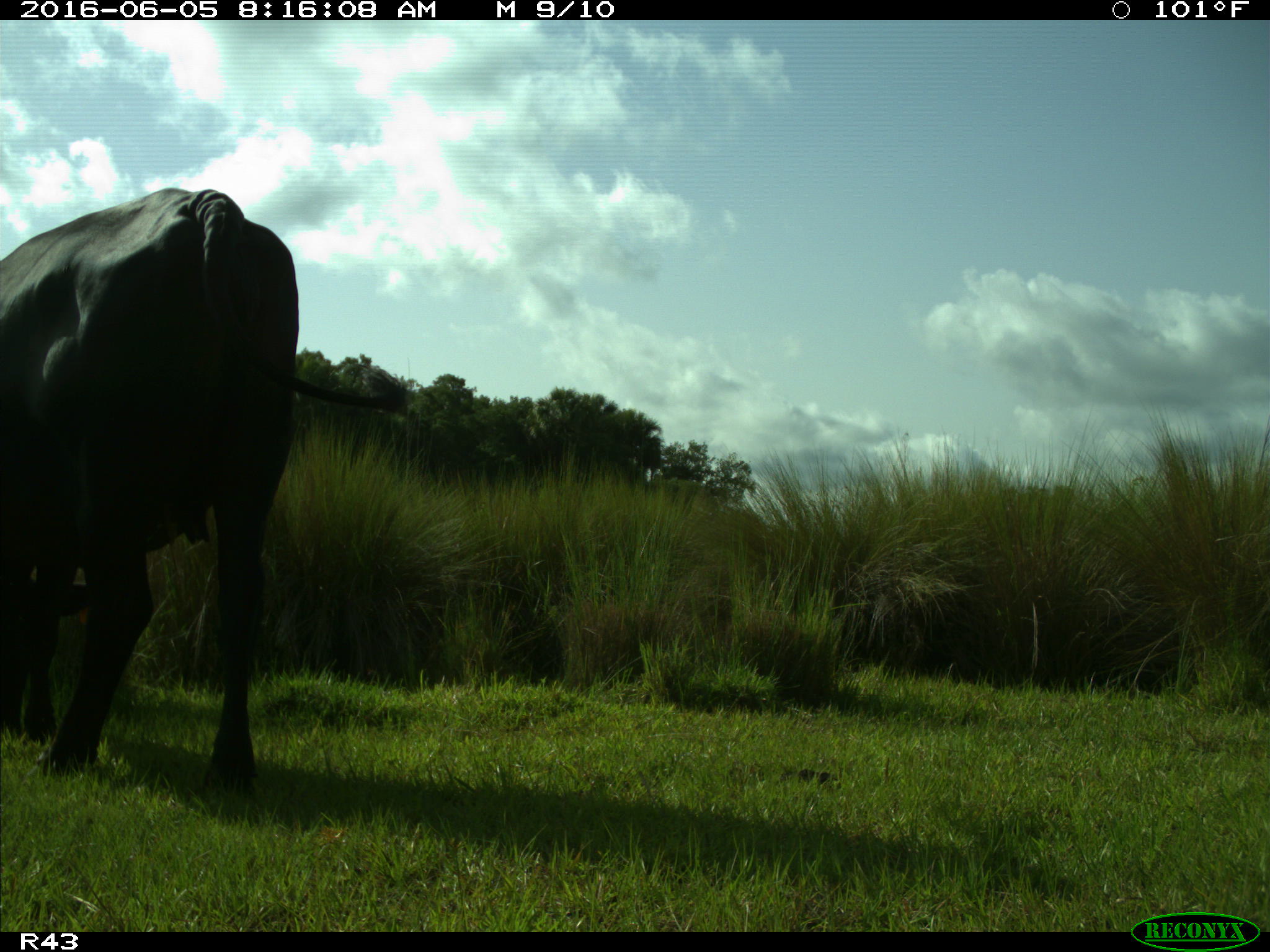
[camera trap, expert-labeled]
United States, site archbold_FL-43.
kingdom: Animalia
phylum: Chordata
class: Mammalia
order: Artiodactyla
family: Bovidae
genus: Bos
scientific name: Bos taurus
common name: domestic cow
Bos taurus (domestic cow).